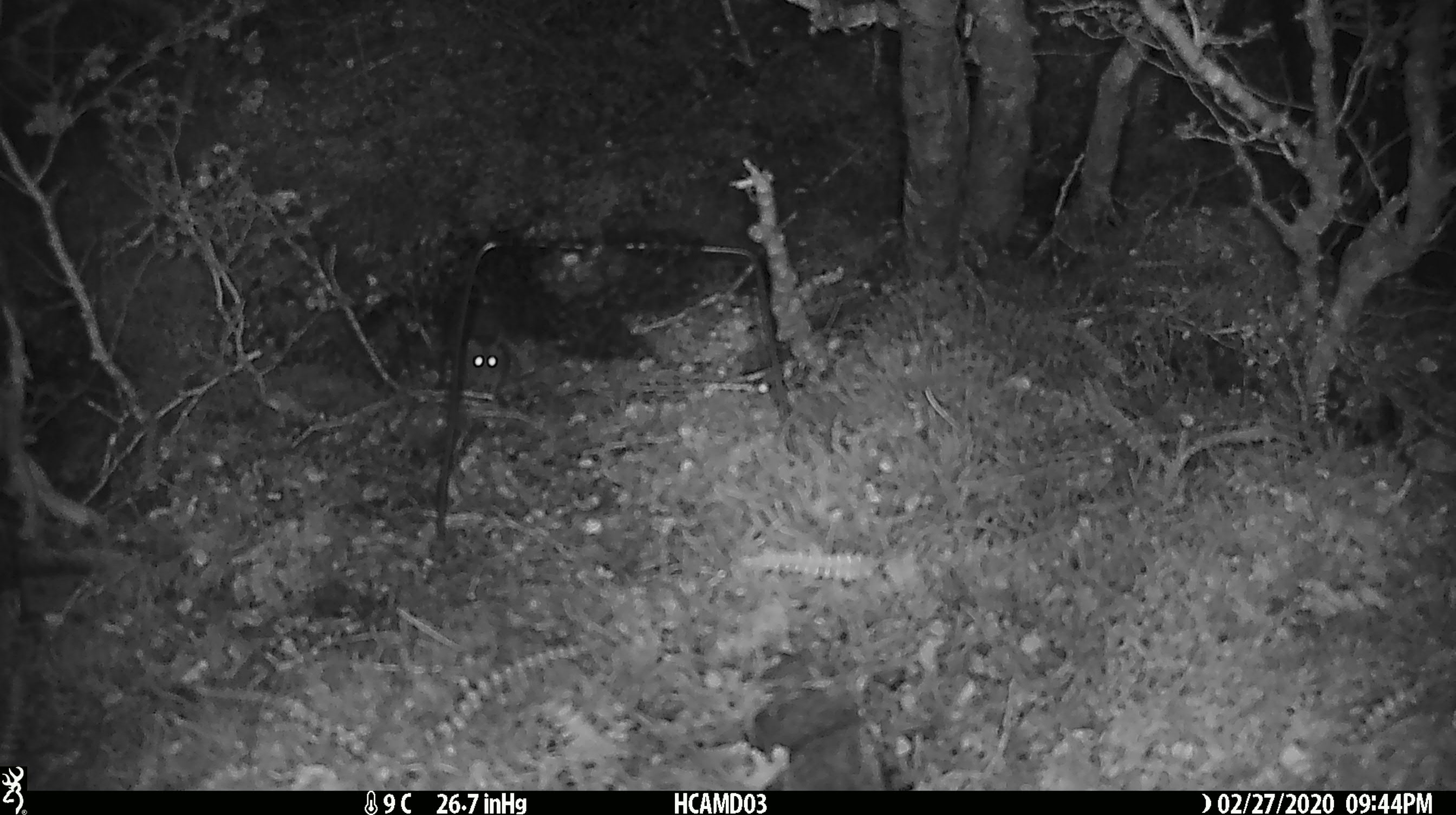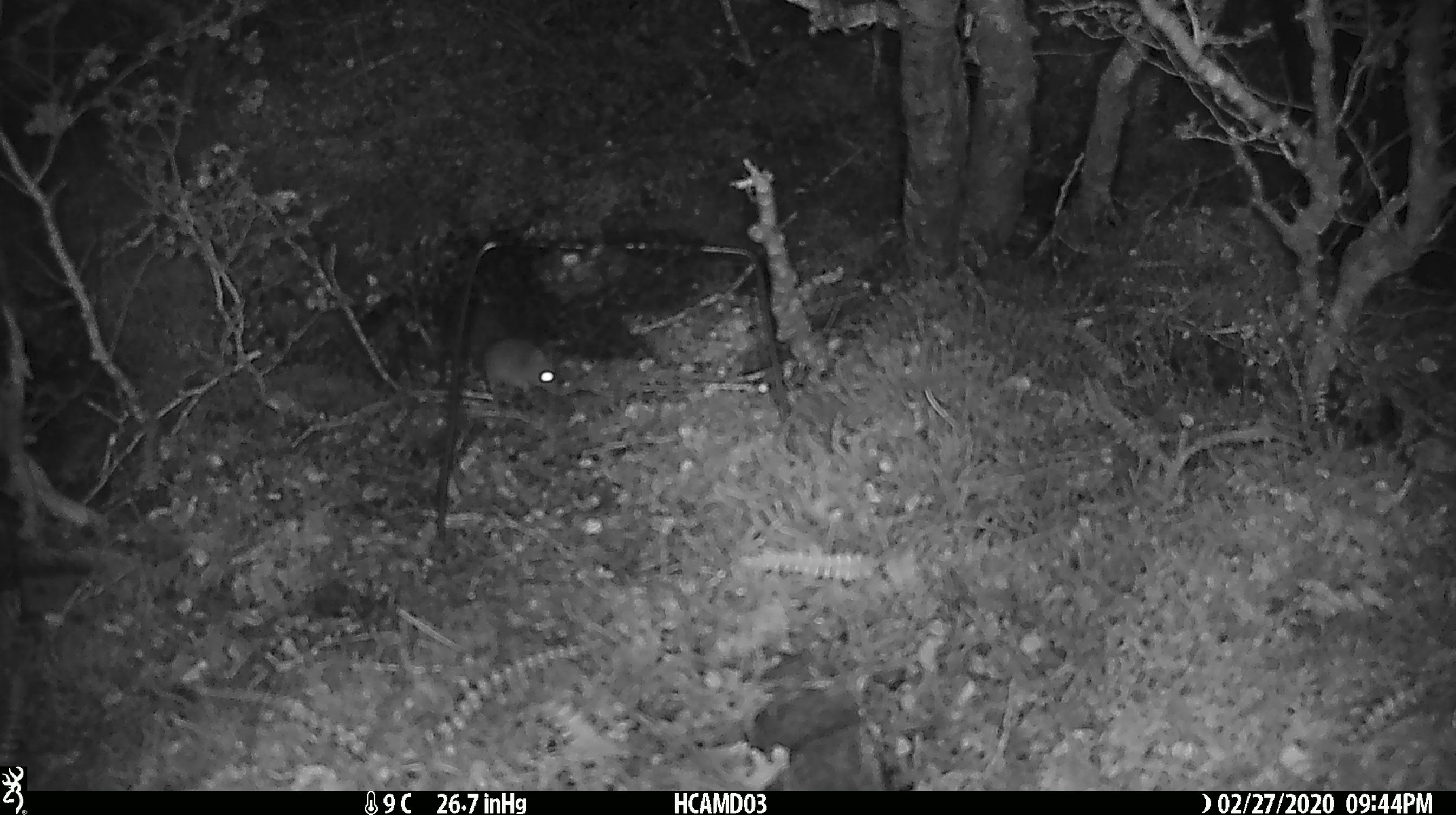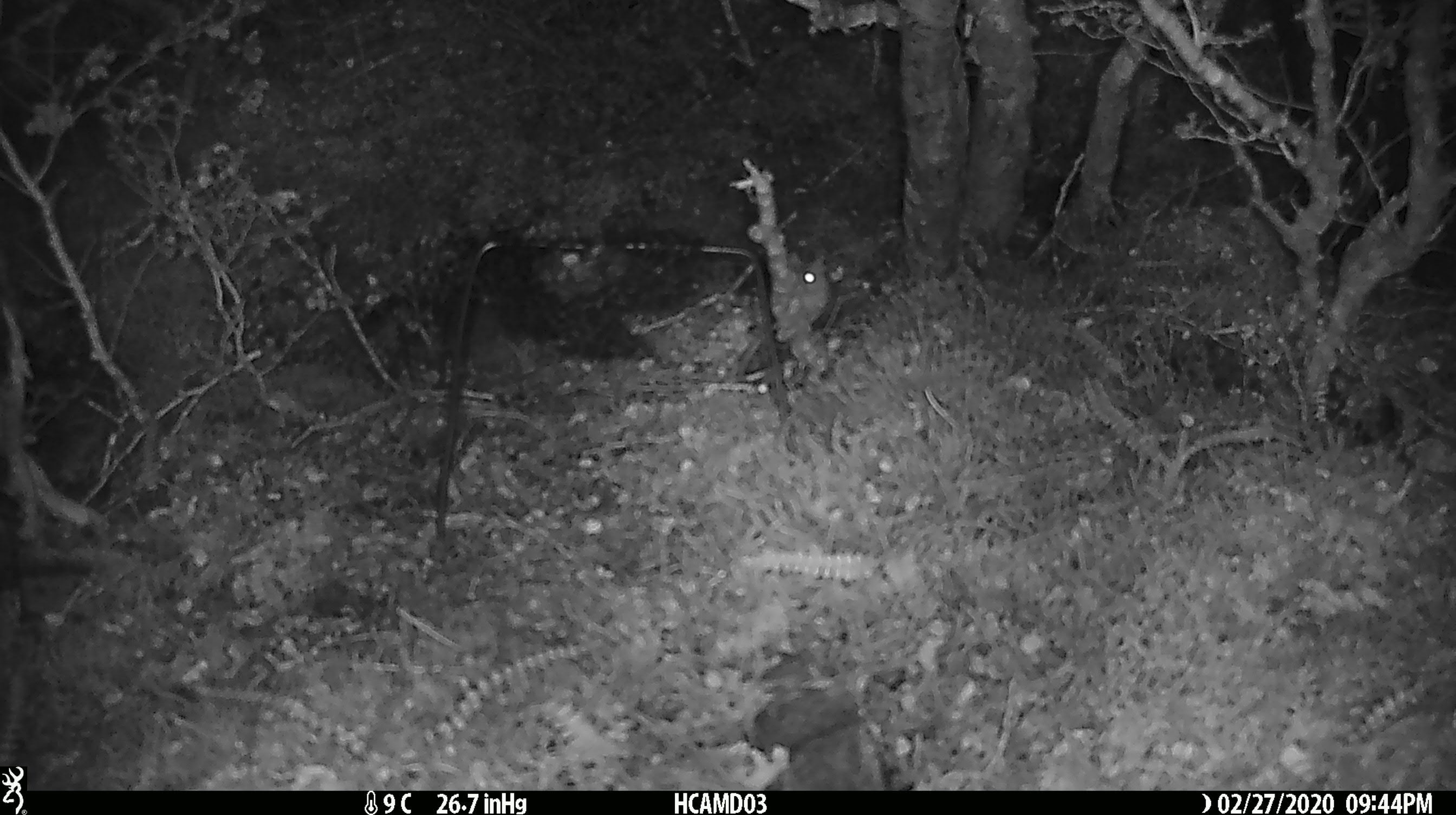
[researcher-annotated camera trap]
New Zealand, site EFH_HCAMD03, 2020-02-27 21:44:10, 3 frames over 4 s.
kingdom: Animalia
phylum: Chordata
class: Mammalia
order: Rodentia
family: Muridae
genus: Mus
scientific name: Mus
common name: mouse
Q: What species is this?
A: Mouse (Mus).